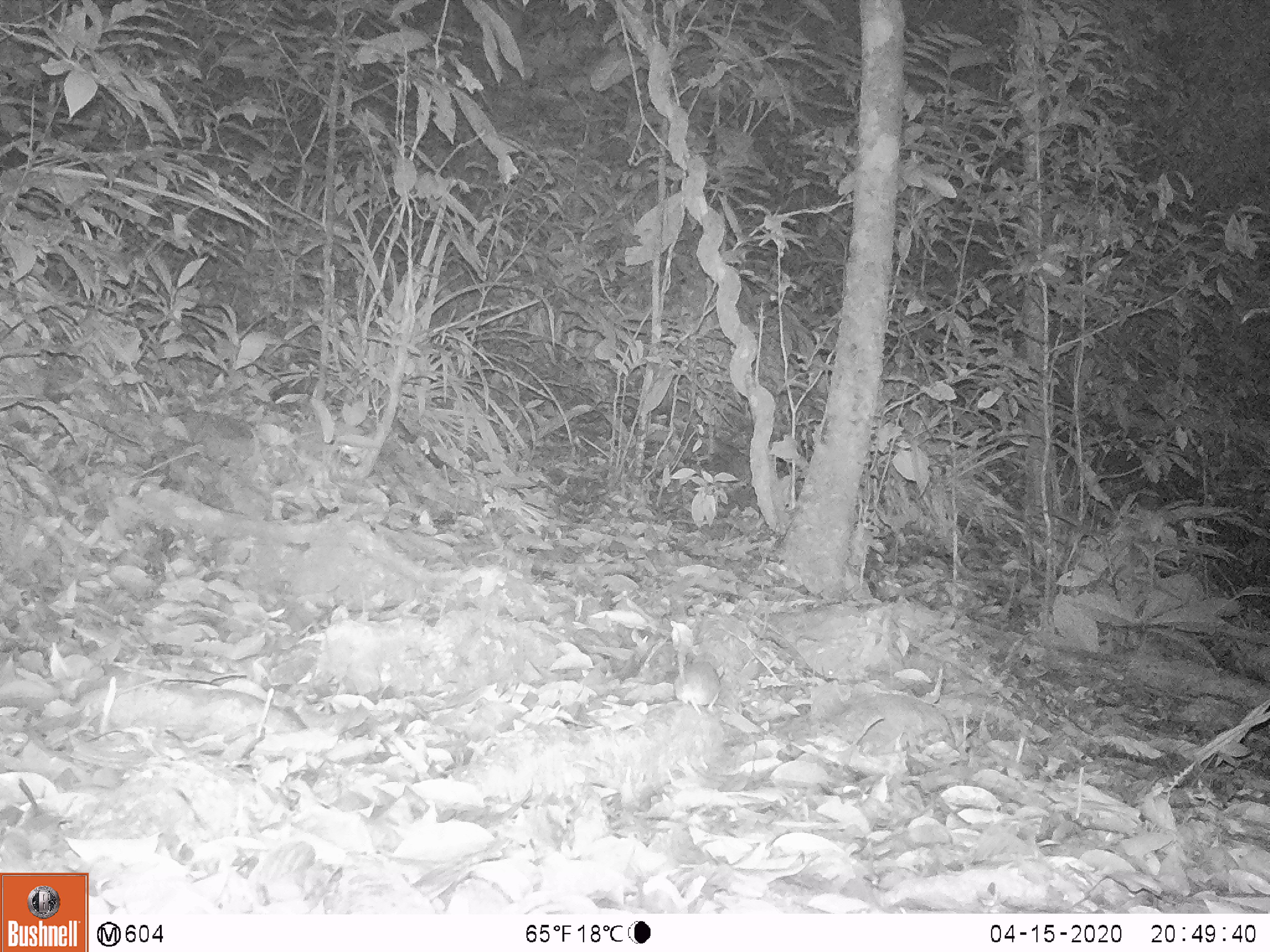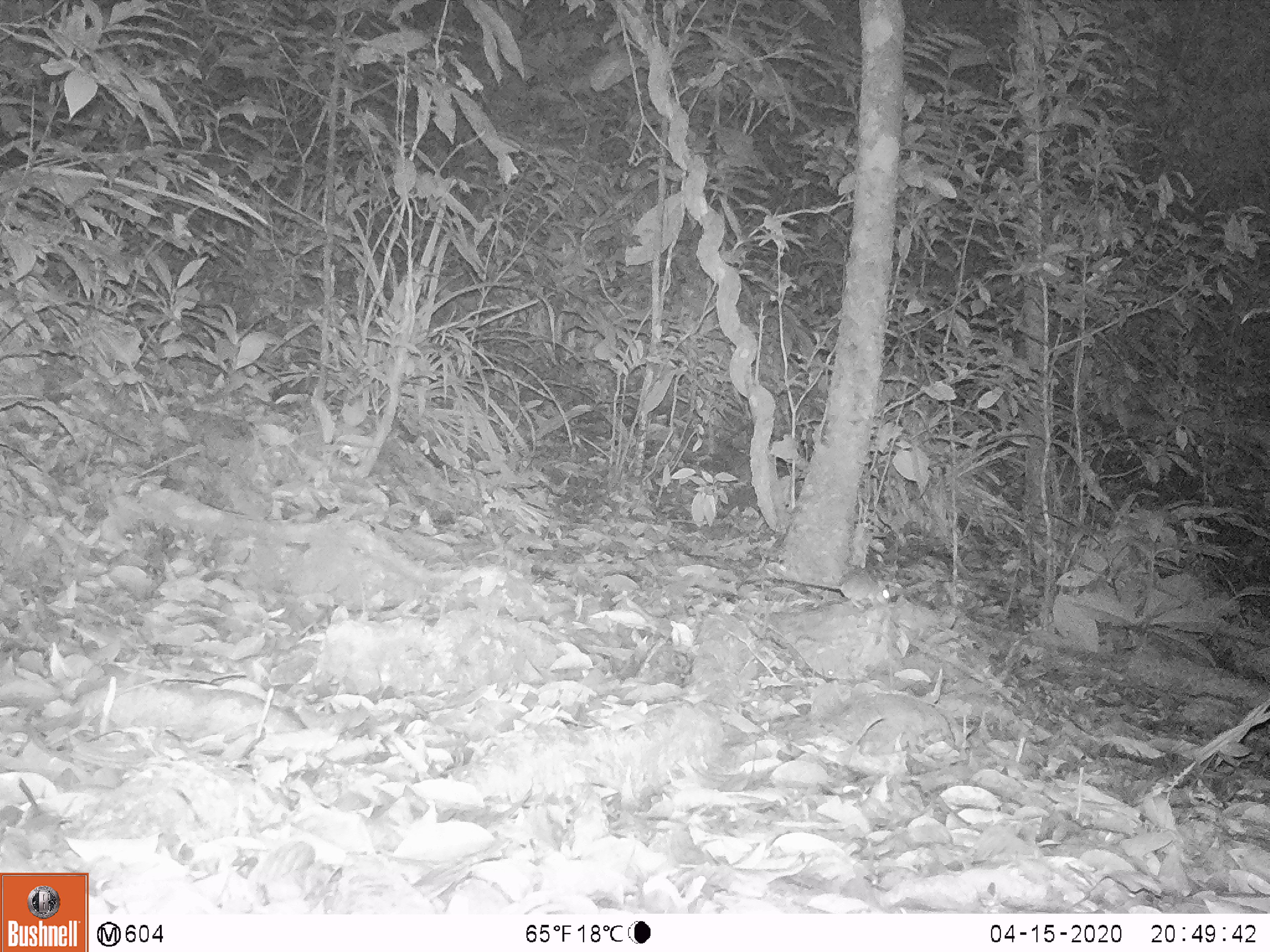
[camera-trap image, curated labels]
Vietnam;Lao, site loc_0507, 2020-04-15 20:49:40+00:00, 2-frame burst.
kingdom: Animalia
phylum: Chordata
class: Mammalia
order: Rodentia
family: Muridae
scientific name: Muridae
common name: old-world mice and rats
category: unidentified murid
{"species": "unidentified murid (old-world mice and rats) (Muridae)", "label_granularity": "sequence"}